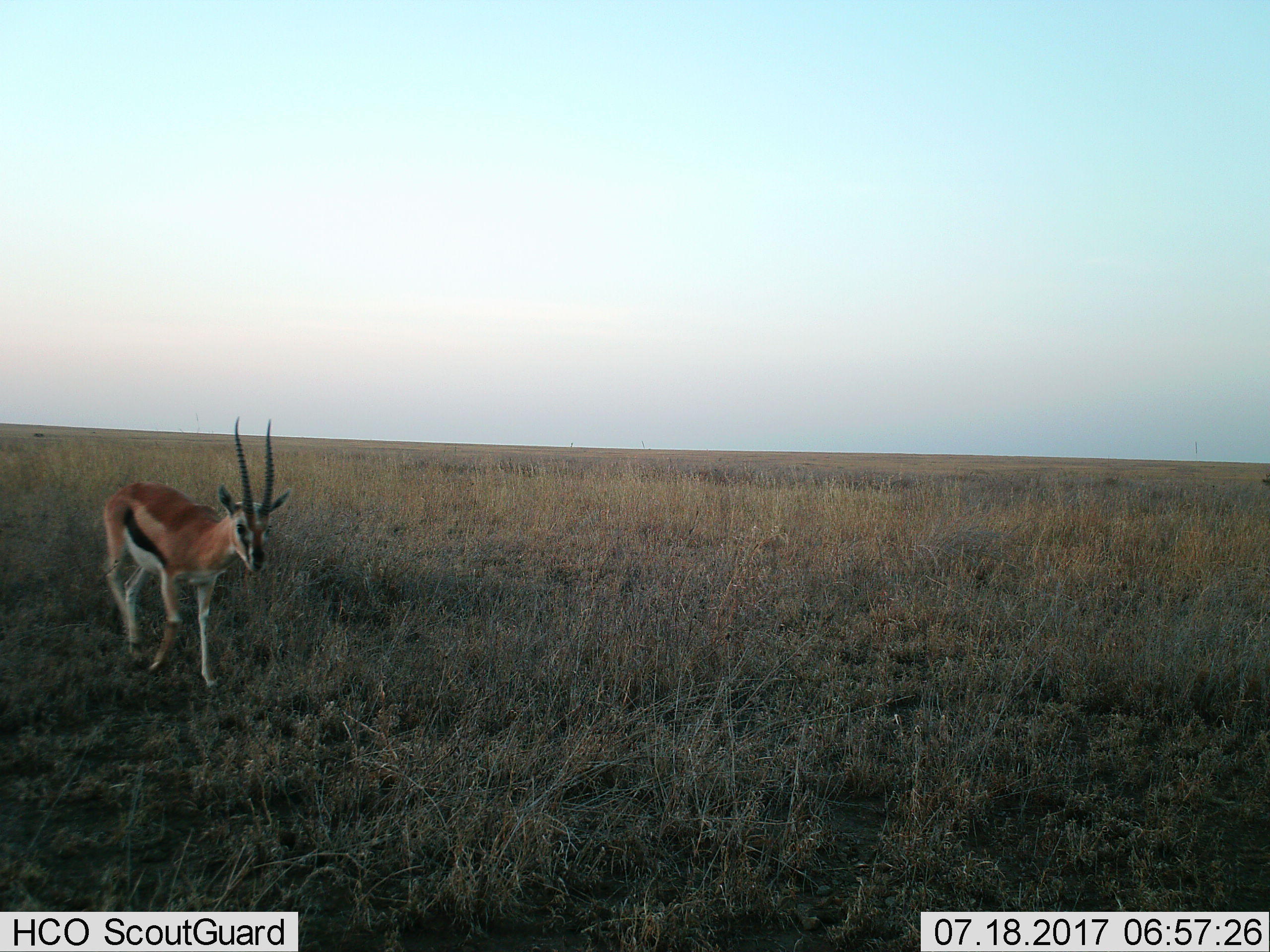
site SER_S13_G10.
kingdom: Animalia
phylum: Chordata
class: Mammalia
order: Artiodactyla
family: Bovidae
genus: Eudorcas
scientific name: Eudorcas thomsonii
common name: thomson's gazelle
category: gazellethomsons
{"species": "gazellethomsons (thomson's gazelle) (Eudorcas thomsonii)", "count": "1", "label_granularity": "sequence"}